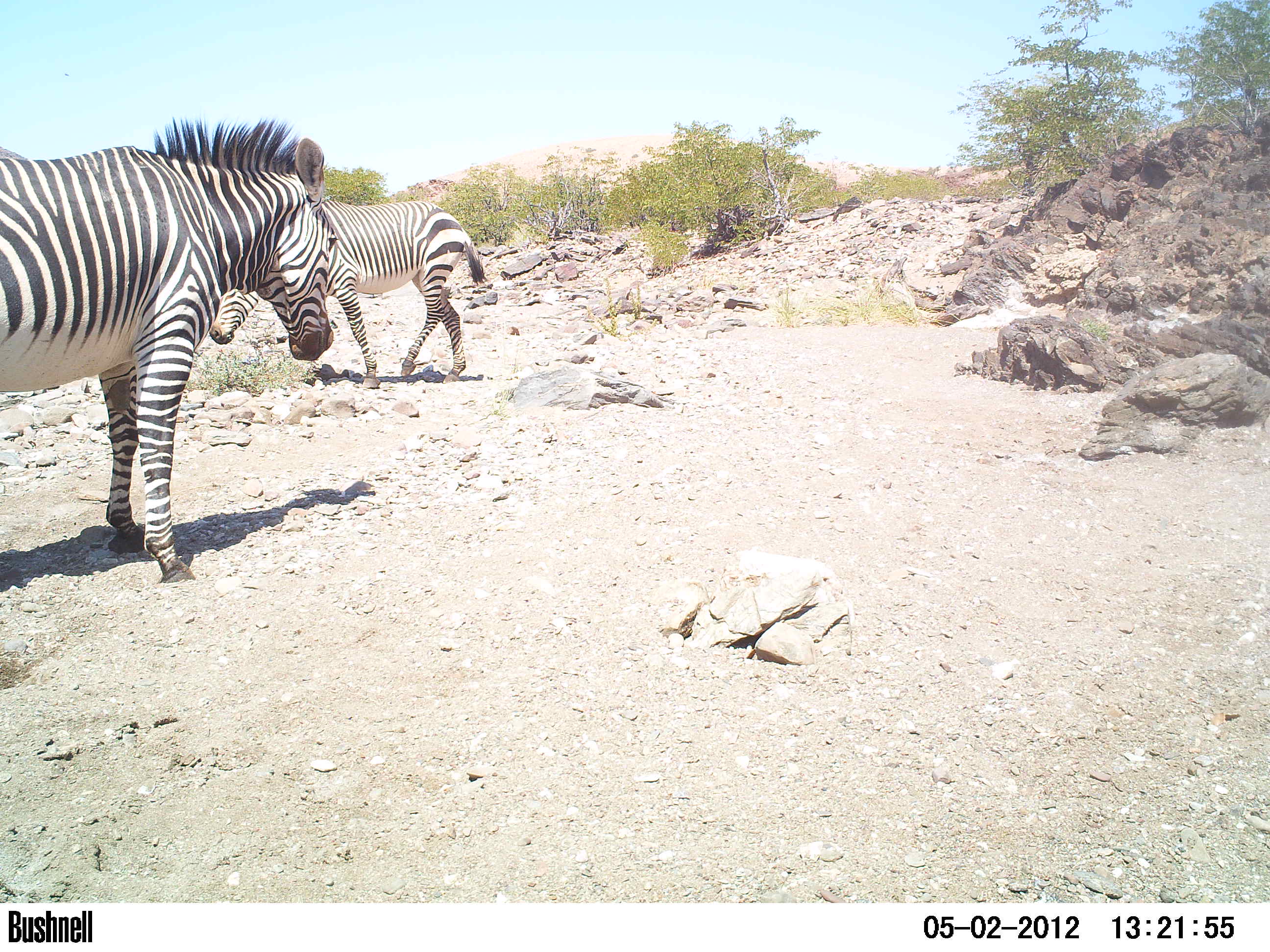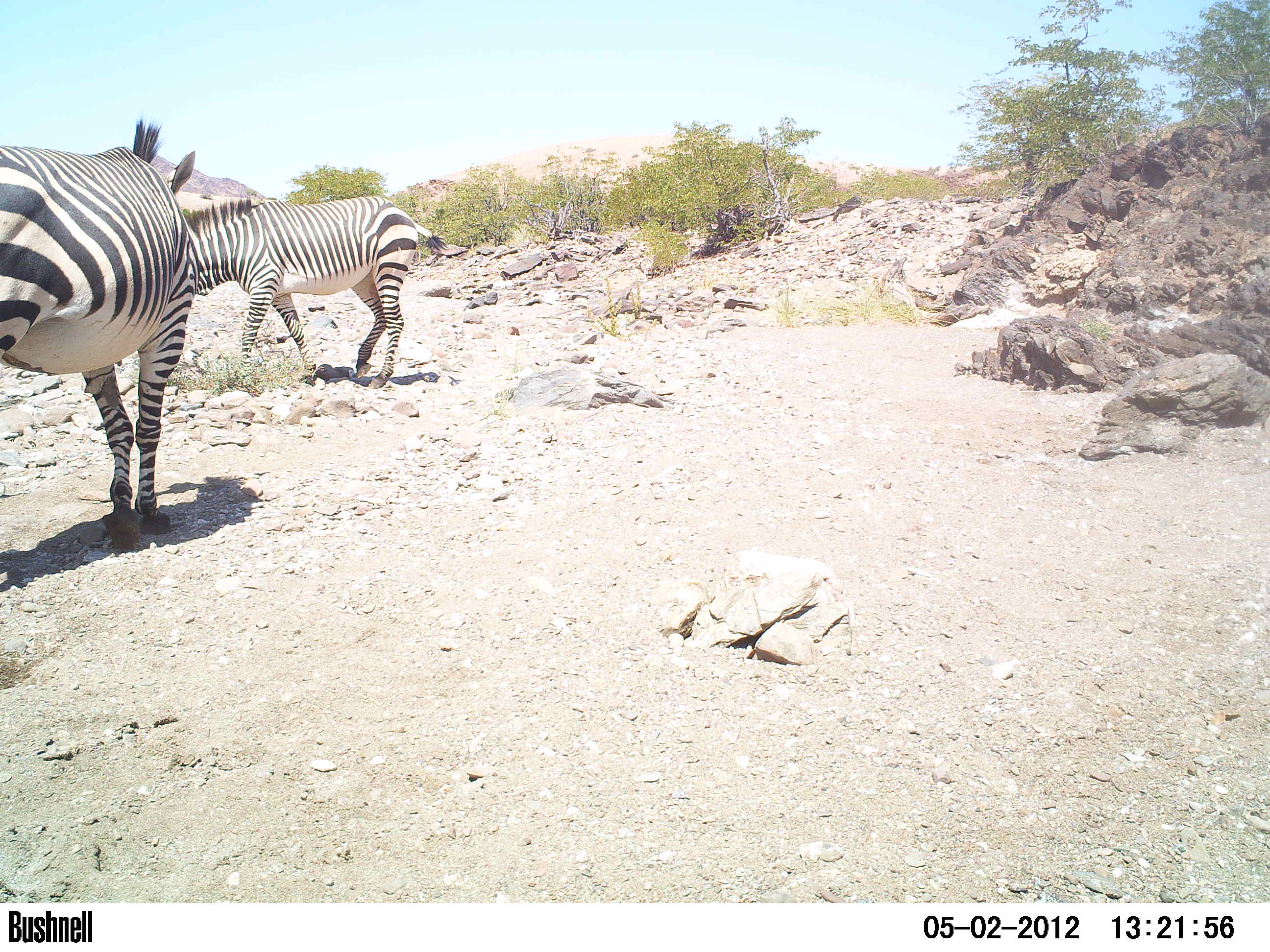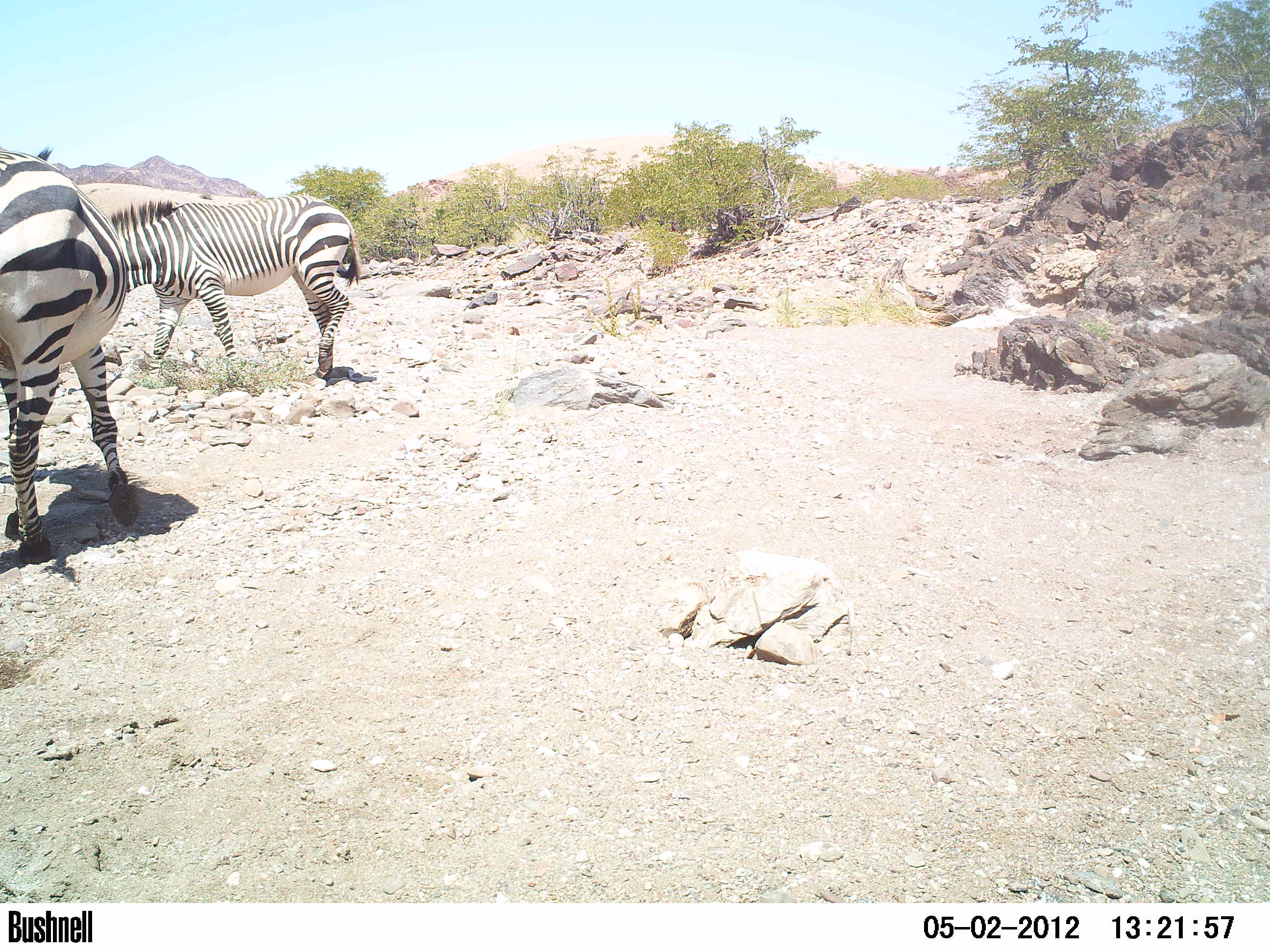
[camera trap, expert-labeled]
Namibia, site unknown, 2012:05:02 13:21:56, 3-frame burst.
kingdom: Animalia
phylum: Chordata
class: Mammalia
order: Perissodactyla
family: Equidae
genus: Equus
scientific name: Equus zebra hartmannae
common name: hartmann's mountain zebra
Equus zebra hartmannae (hartmann's mountain zebra).